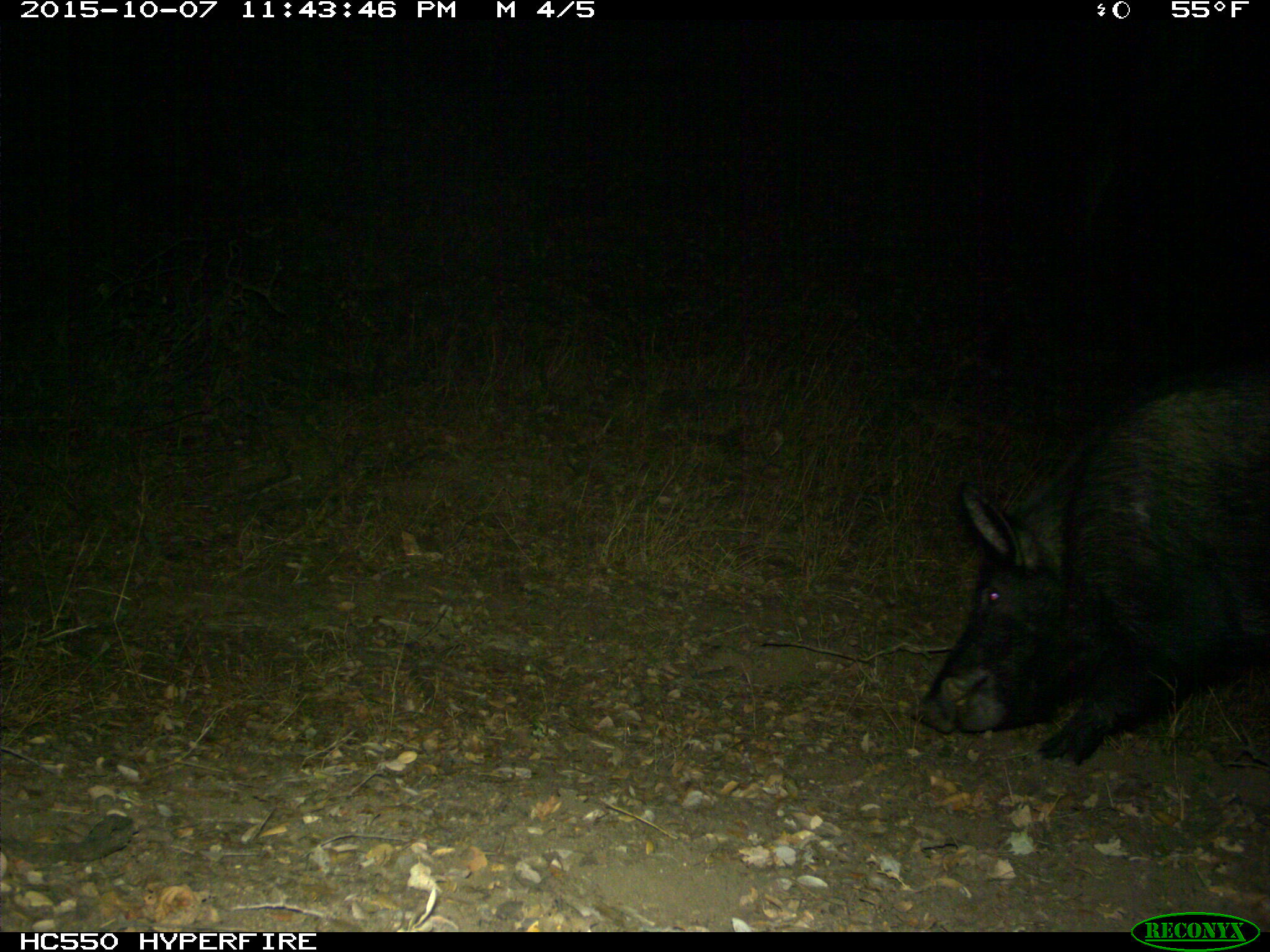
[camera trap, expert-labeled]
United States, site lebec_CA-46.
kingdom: Animalia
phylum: Chordata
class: Mammalia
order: Artiodactyla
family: Suidae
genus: Sus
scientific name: Sus scrofa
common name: wild boar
Sus scrofa (wild boar).